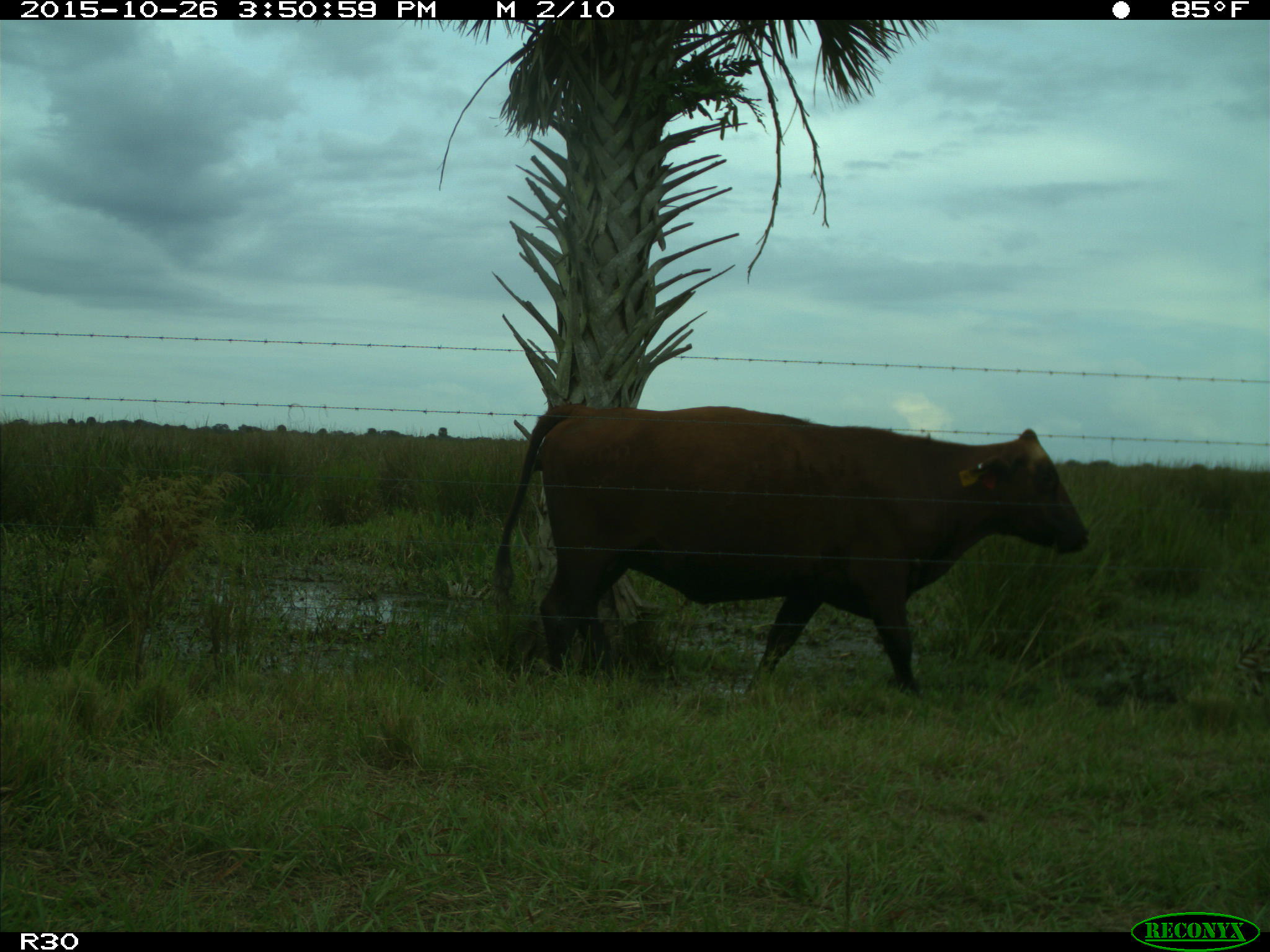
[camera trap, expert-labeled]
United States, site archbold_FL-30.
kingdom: Animalia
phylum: Chordata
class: Mammalia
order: Artiodactyla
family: Bovidae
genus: Bos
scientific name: Bos taurus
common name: domestic cow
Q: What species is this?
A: Bos taurus (domestic cow).